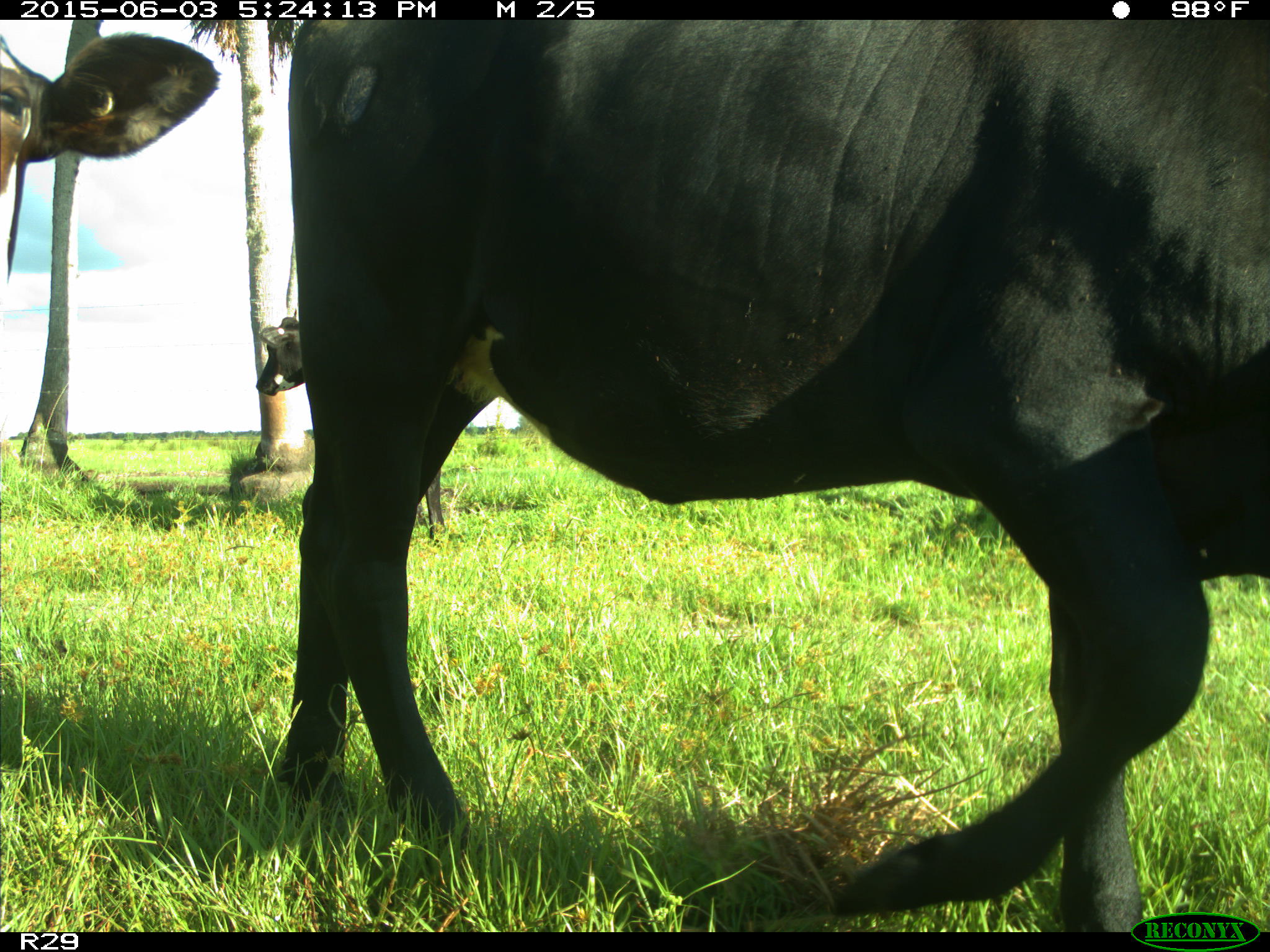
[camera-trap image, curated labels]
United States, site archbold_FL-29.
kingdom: Animalia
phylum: Chordata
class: Mammalia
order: Artiodactyla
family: Bovidae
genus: Bos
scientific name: Bos taurus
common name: domestic cow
Bos taurus (domestic cow).